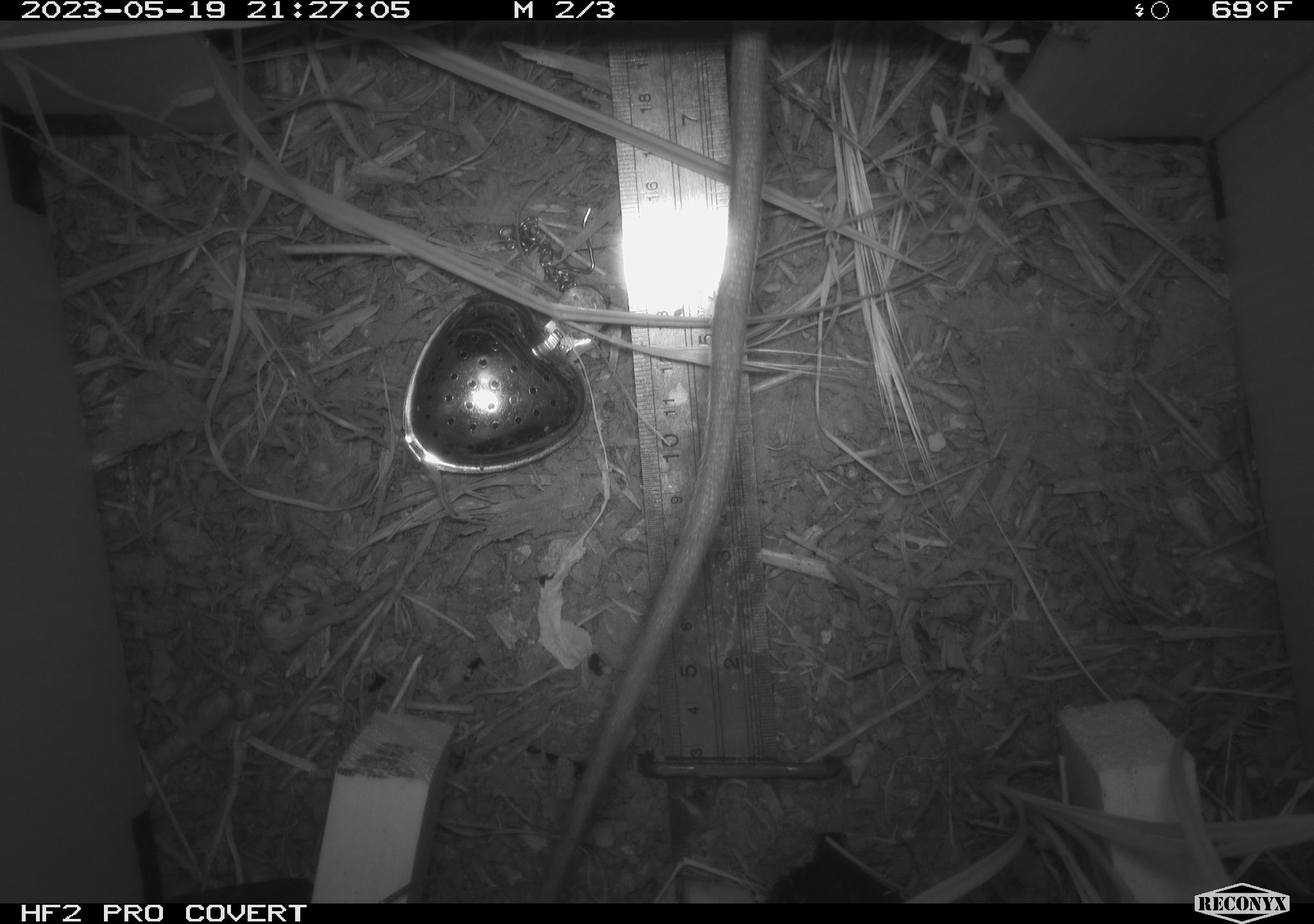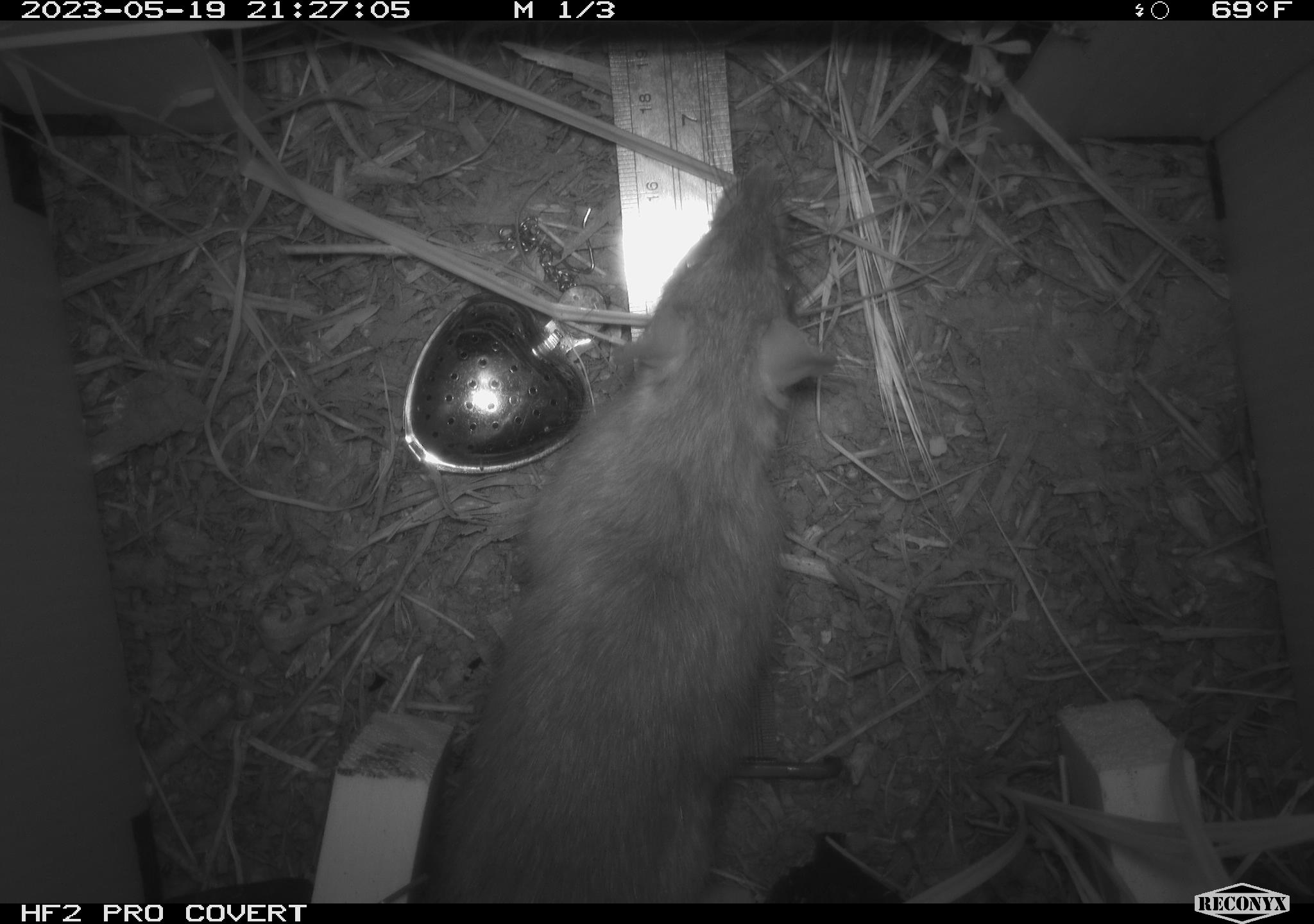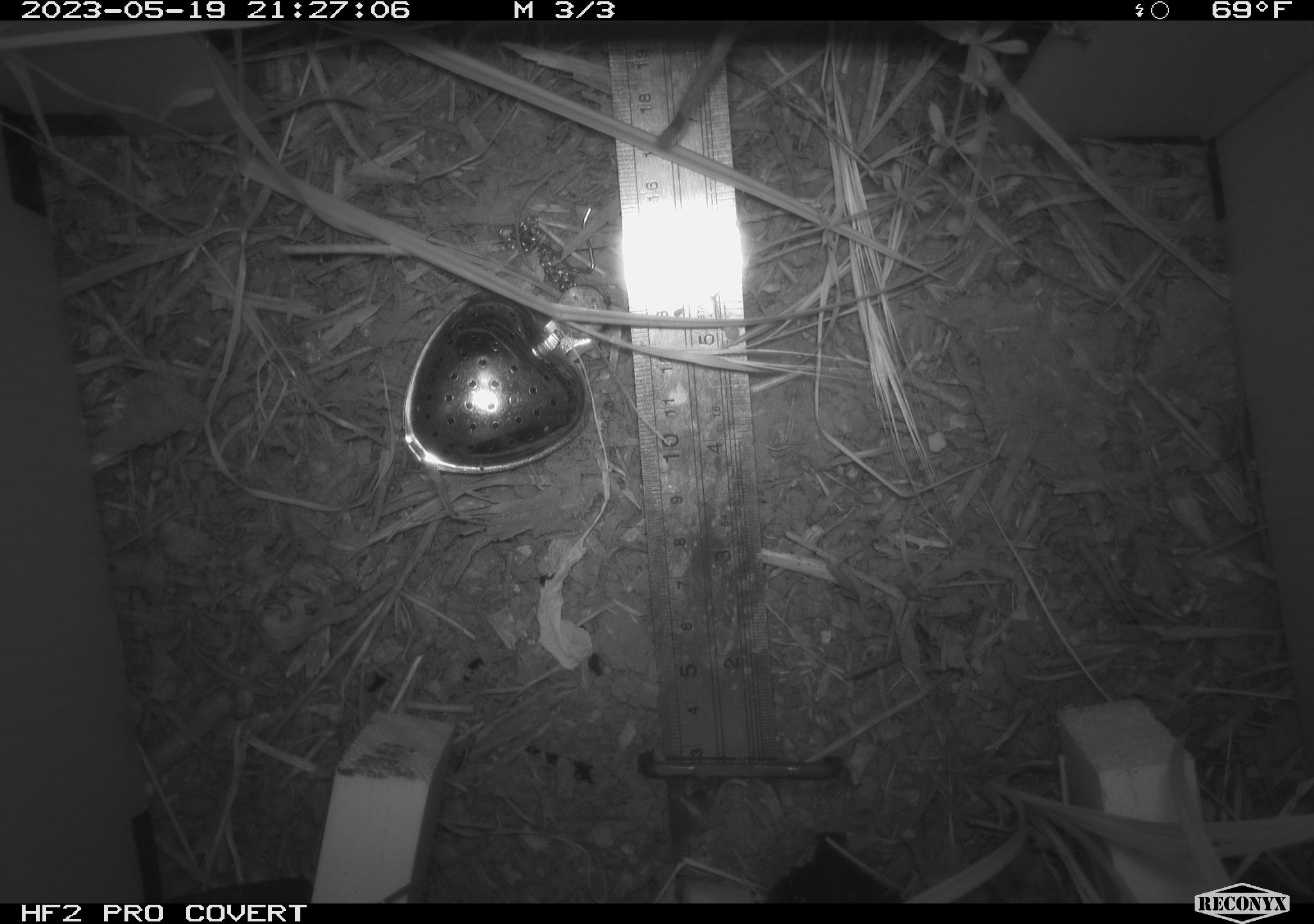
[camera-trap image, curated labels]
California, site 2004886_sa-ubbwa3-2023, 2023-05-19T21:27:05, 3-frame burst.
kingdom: Animalia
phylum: Chordata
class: Mammalia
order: Rodentia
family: Muridae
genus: Rattus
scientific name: Rattus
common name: rat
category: rattus species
Rattus species (rat) (Rattus).